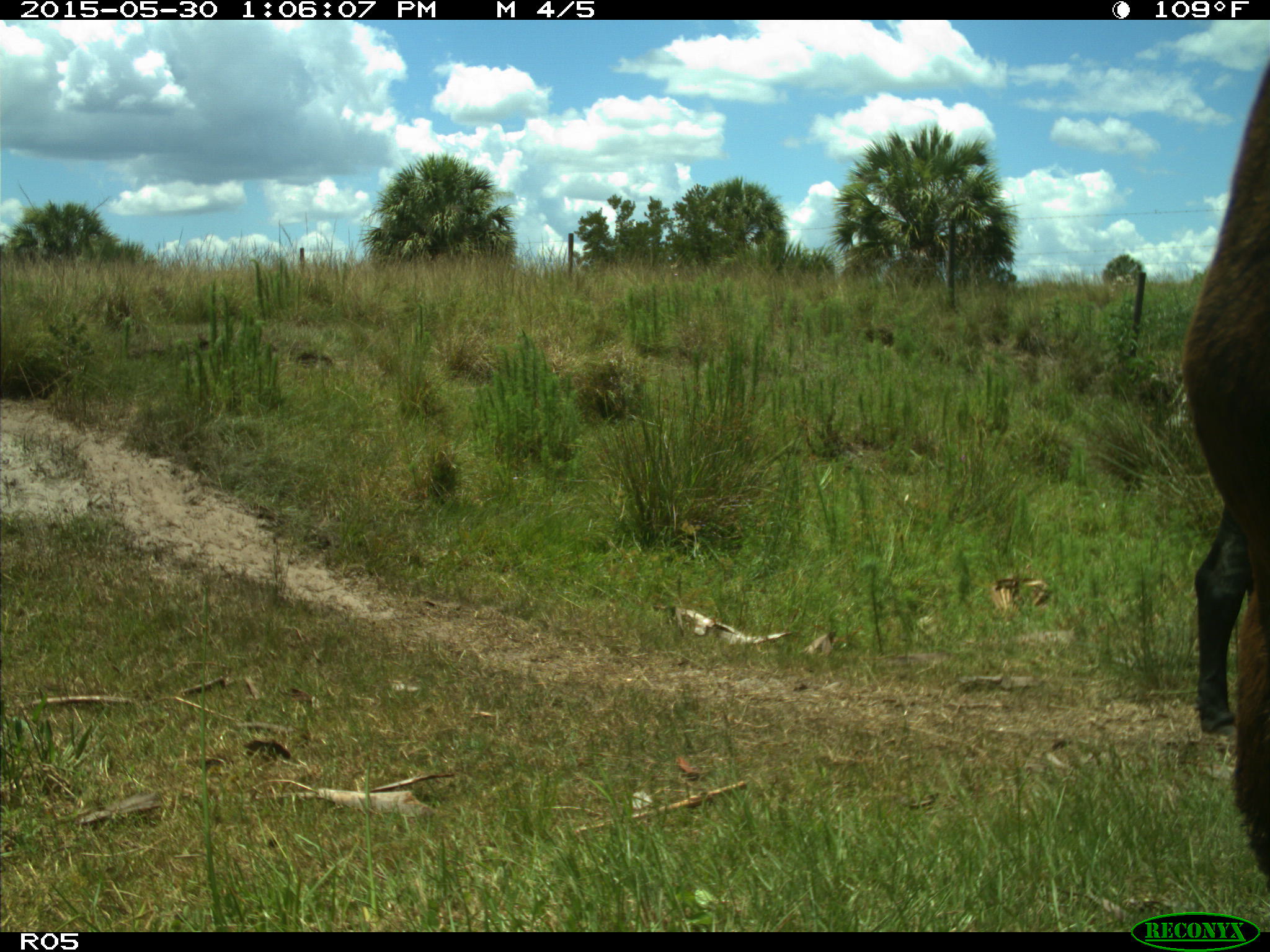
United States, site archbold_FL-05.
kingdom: Animalia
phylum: Chordata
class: Mammalia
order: Artiodactyla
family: Bovidae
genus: Bos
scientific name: Bos taurus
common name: domestic cow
Bos taurus (domestic cow).